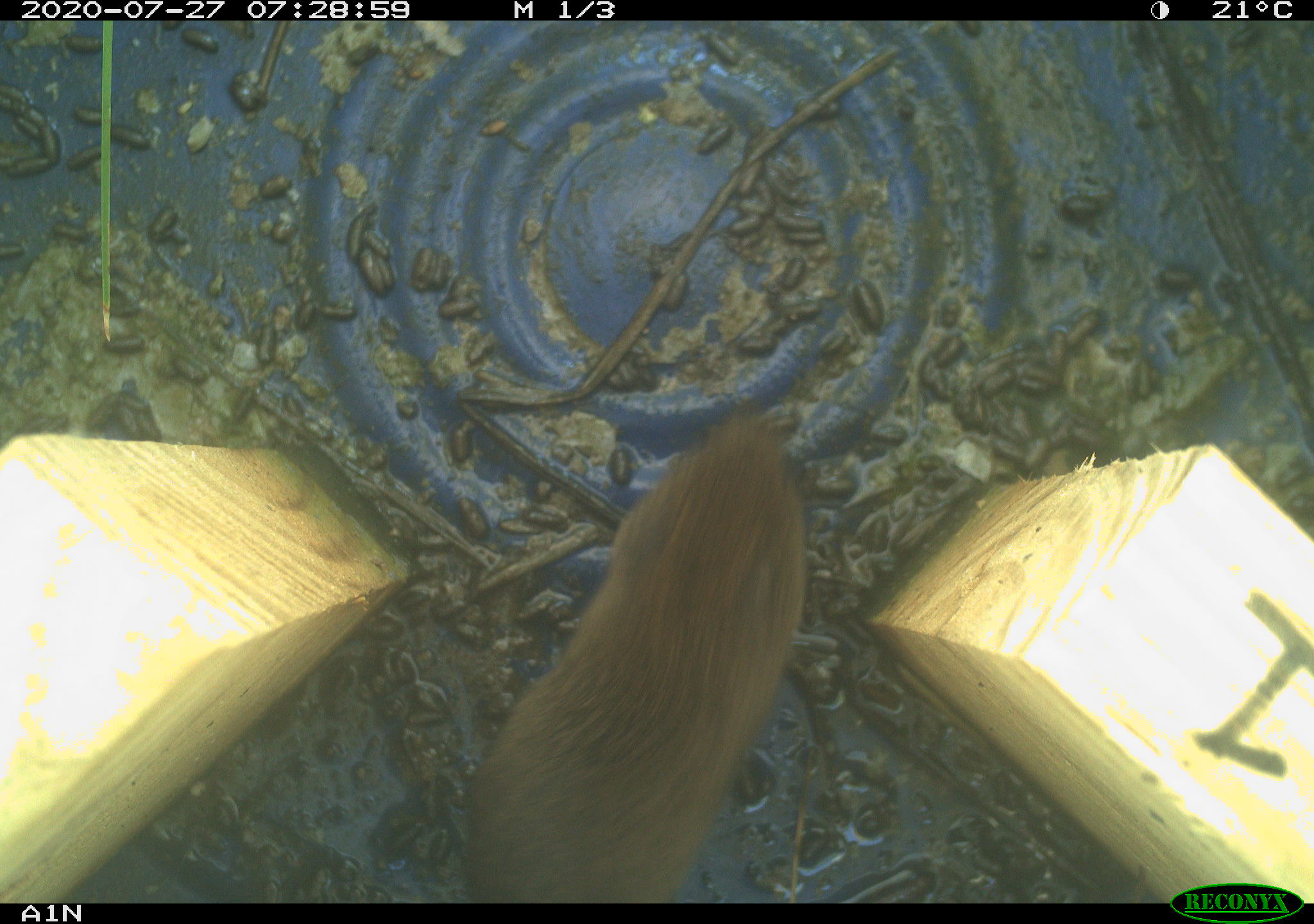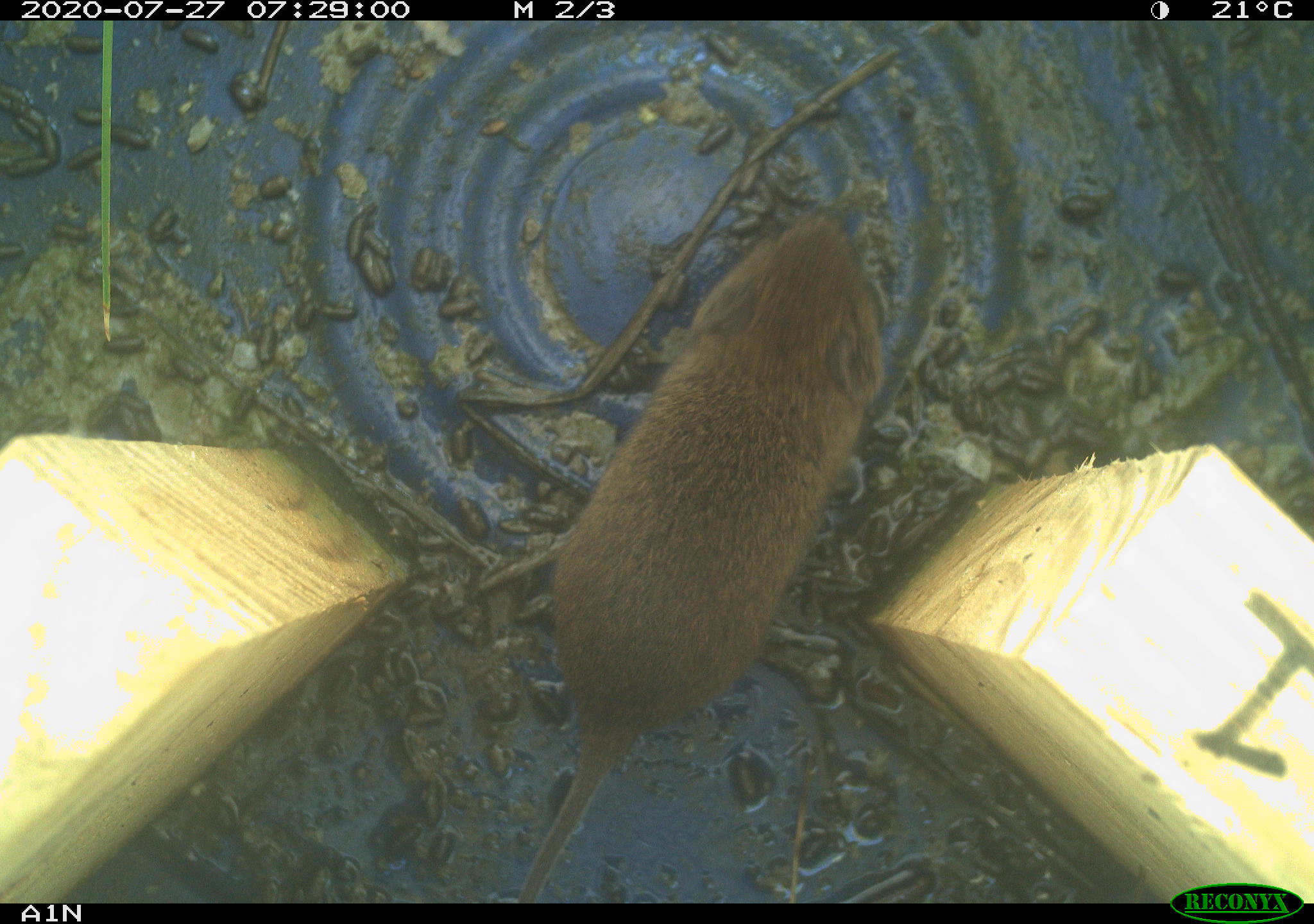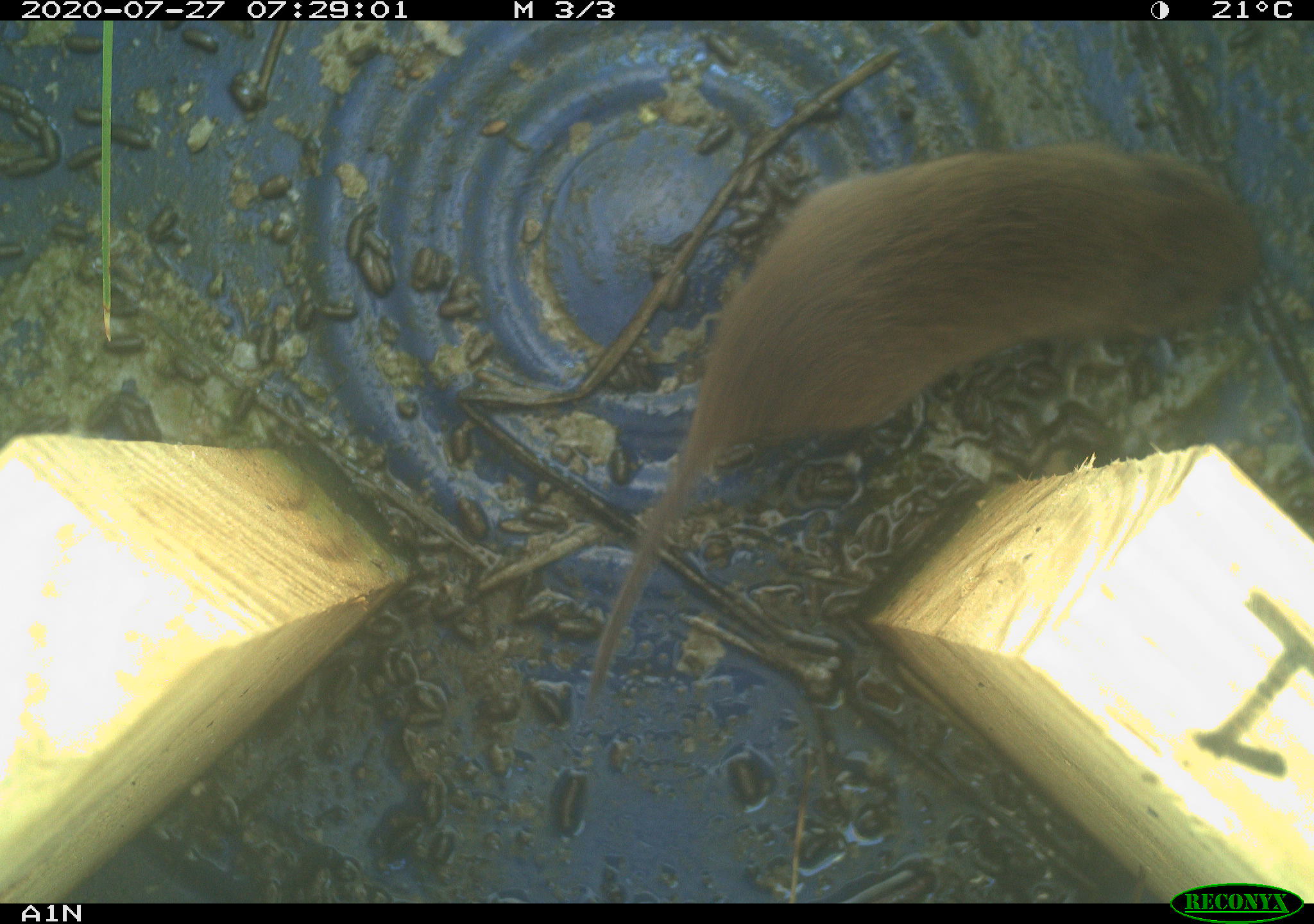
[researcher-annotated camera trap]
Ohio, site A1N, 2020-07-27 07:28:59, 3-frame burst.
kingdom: Animalia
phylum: Chordata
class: Mammalia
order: Rodentia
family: Cricetidae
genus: Microtus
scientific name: Microtus pennsylvanicus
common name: meadow vole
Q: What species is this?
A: Meadow vole (Microtus pennsylvanicus).